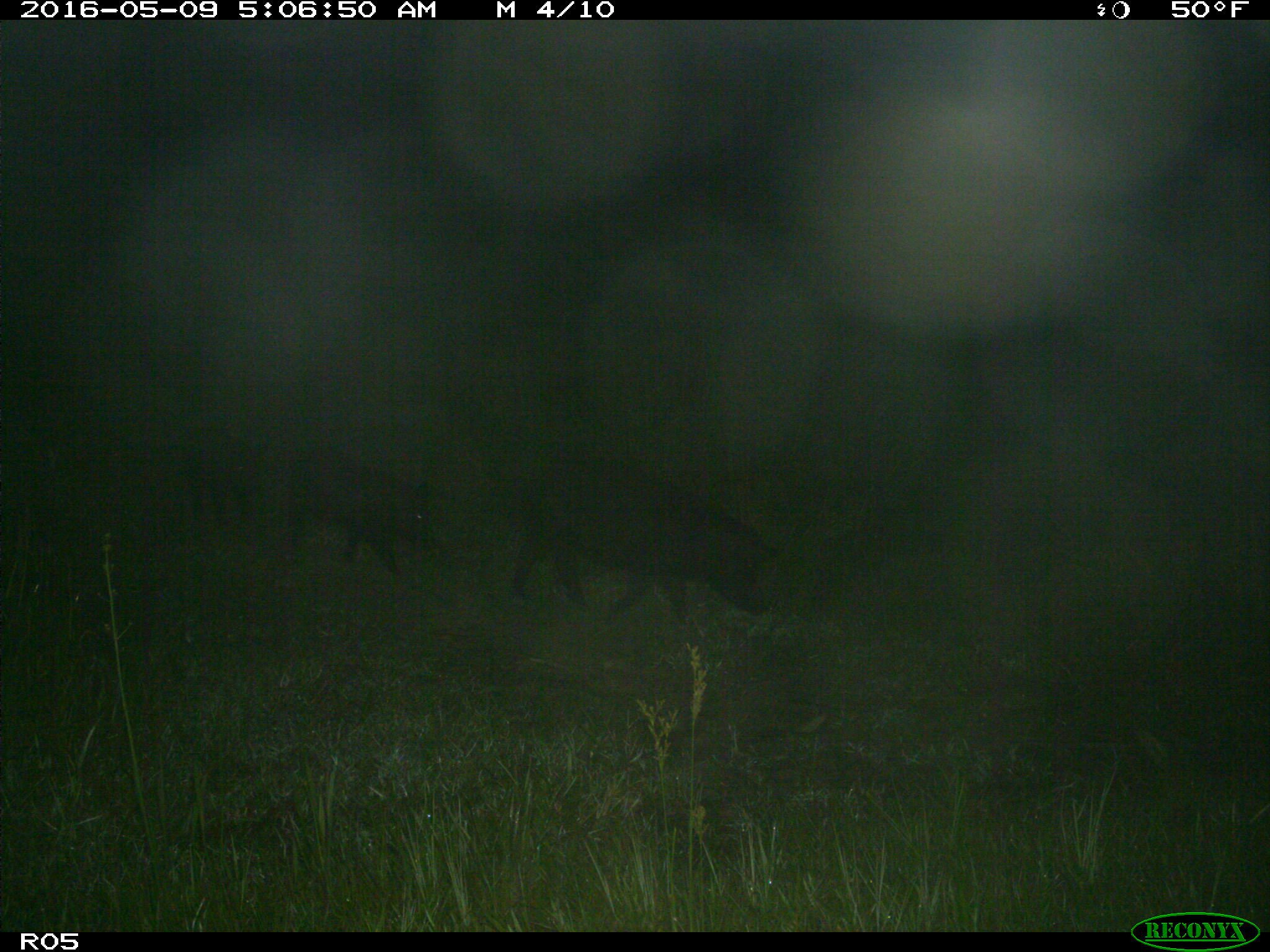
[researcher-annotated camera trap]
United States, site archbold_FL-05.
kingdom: Animalia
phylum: Chordata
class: Mammalia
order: Artiodactyla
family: Suidae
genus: Sus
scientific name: Sus scrofa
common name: wild boar